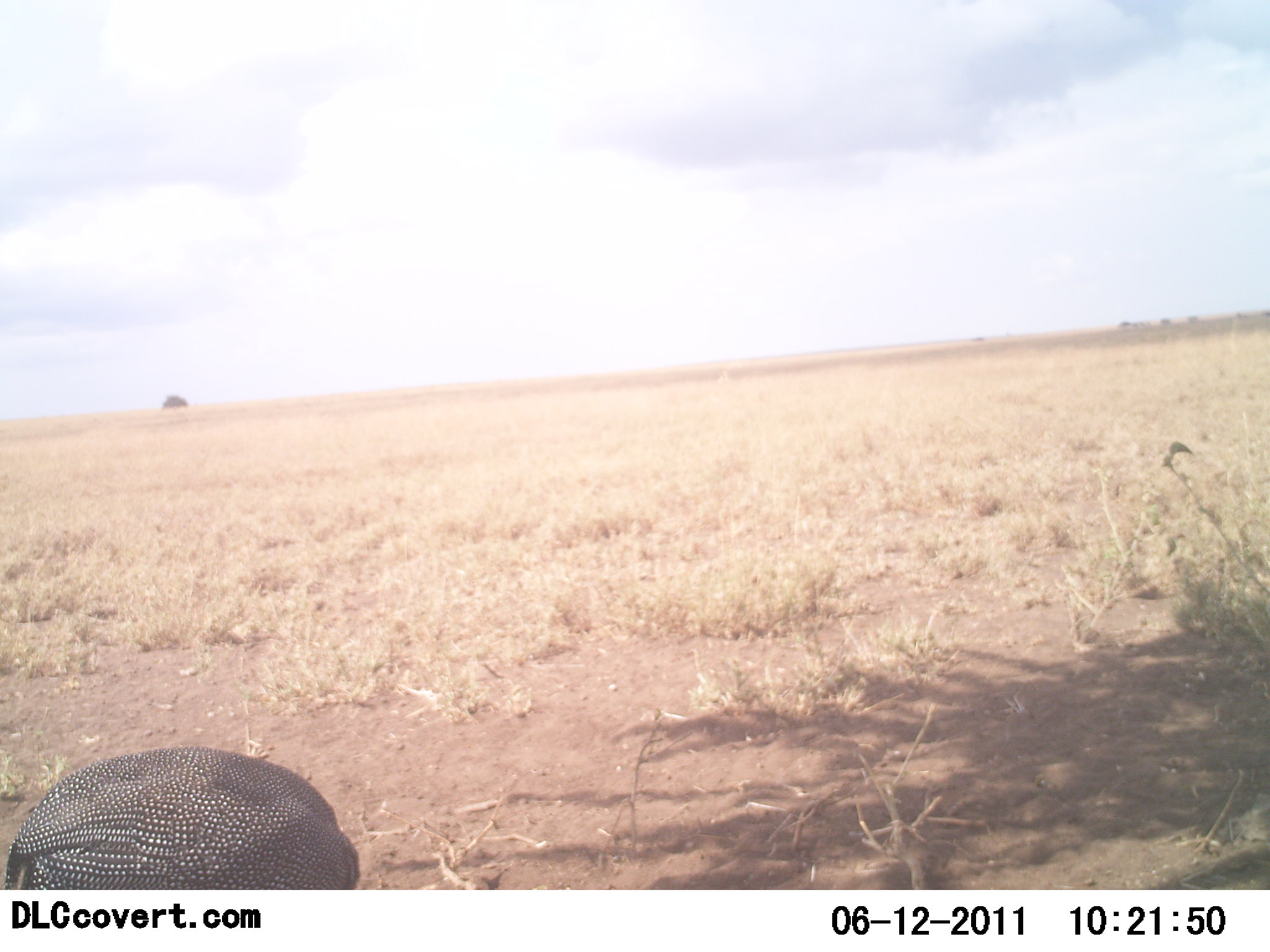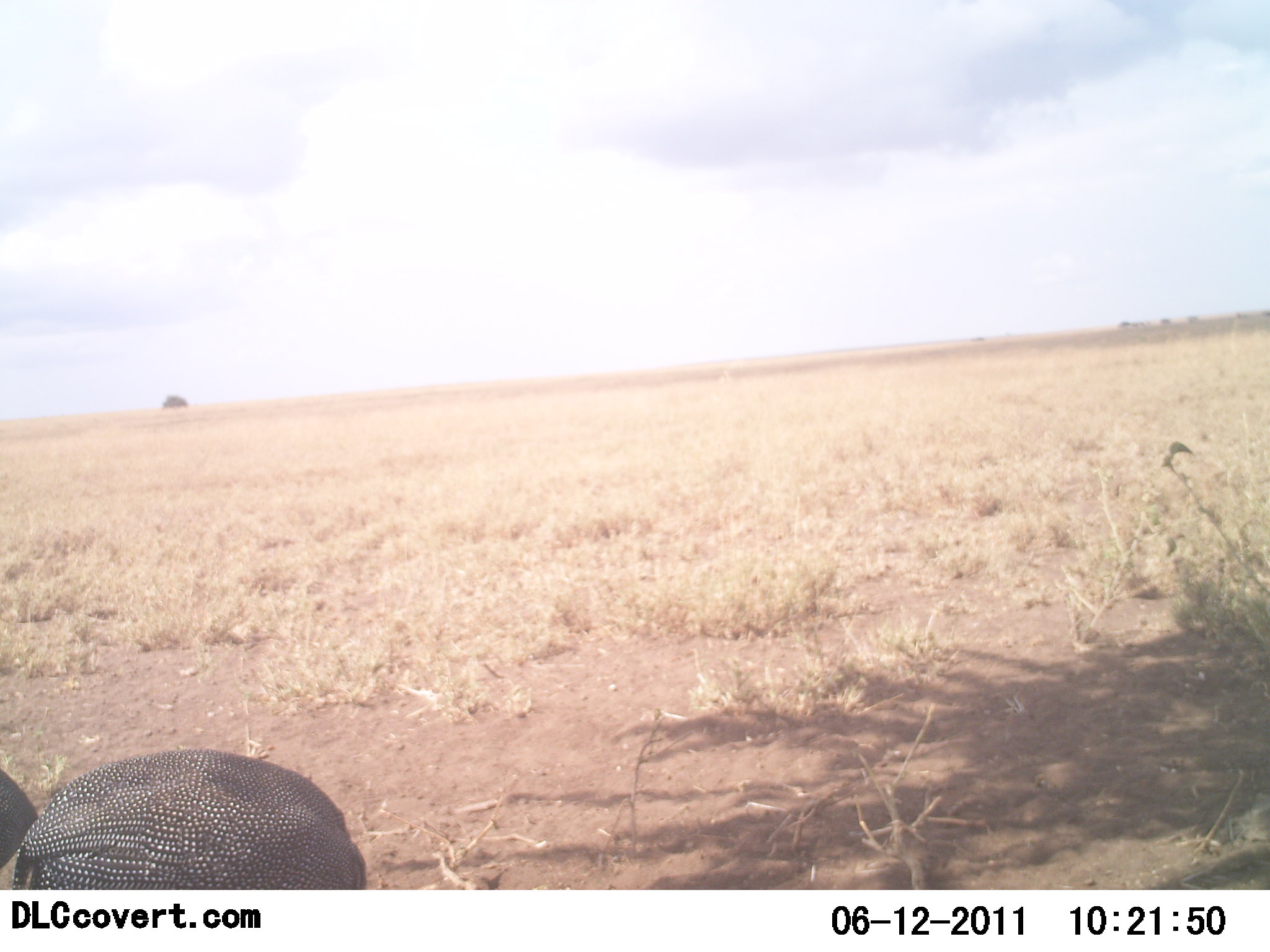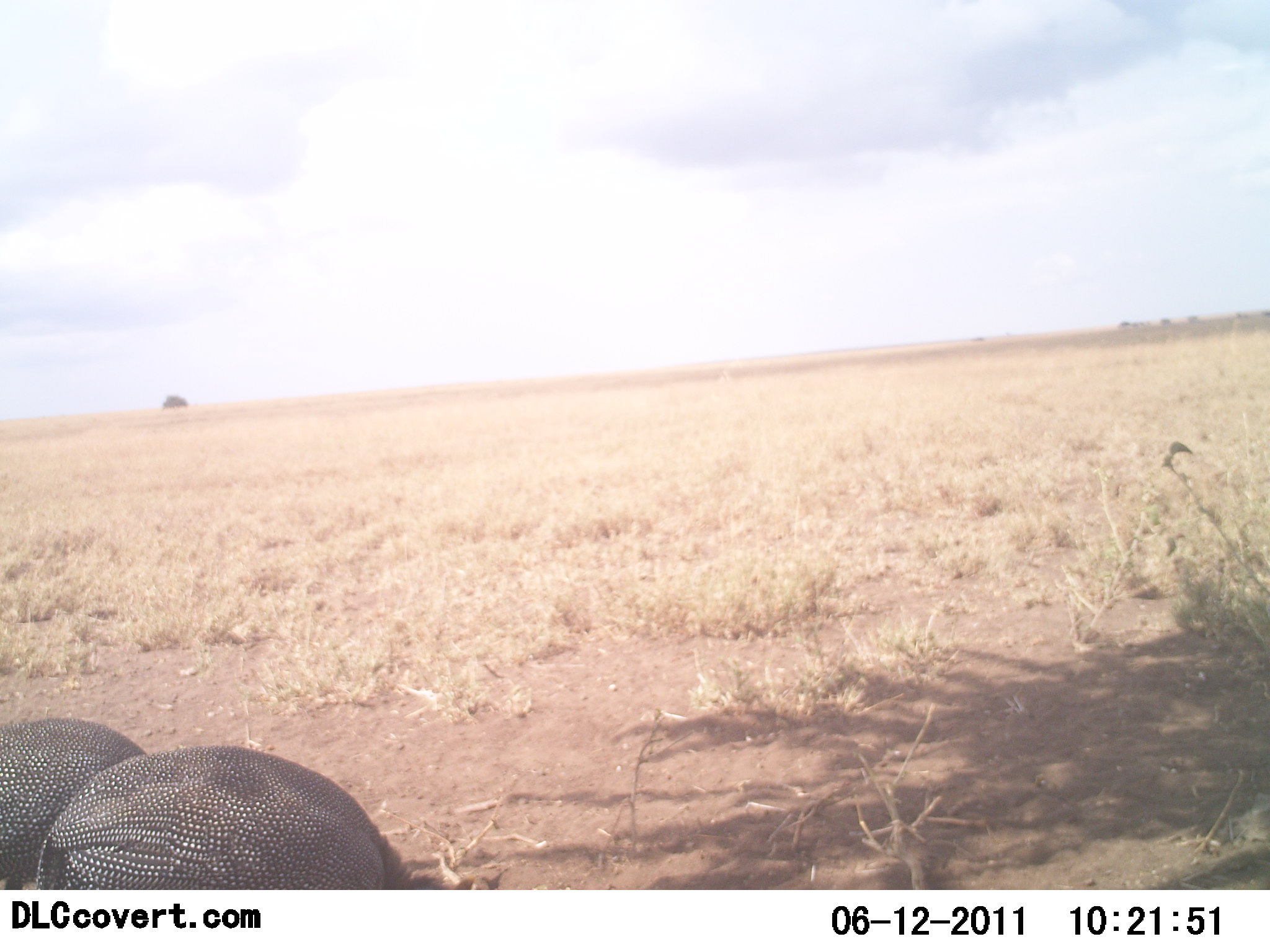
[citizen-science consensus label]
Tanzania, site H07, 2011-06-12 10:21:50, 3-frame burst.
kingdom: Animalia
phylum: Chordata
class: Aves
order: Galliformes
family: Numididae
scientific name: Numididae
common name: guinea fowl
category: guineafowl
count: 2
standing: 50%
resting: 8%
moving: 17%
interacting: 0%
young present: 0%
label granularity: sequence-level